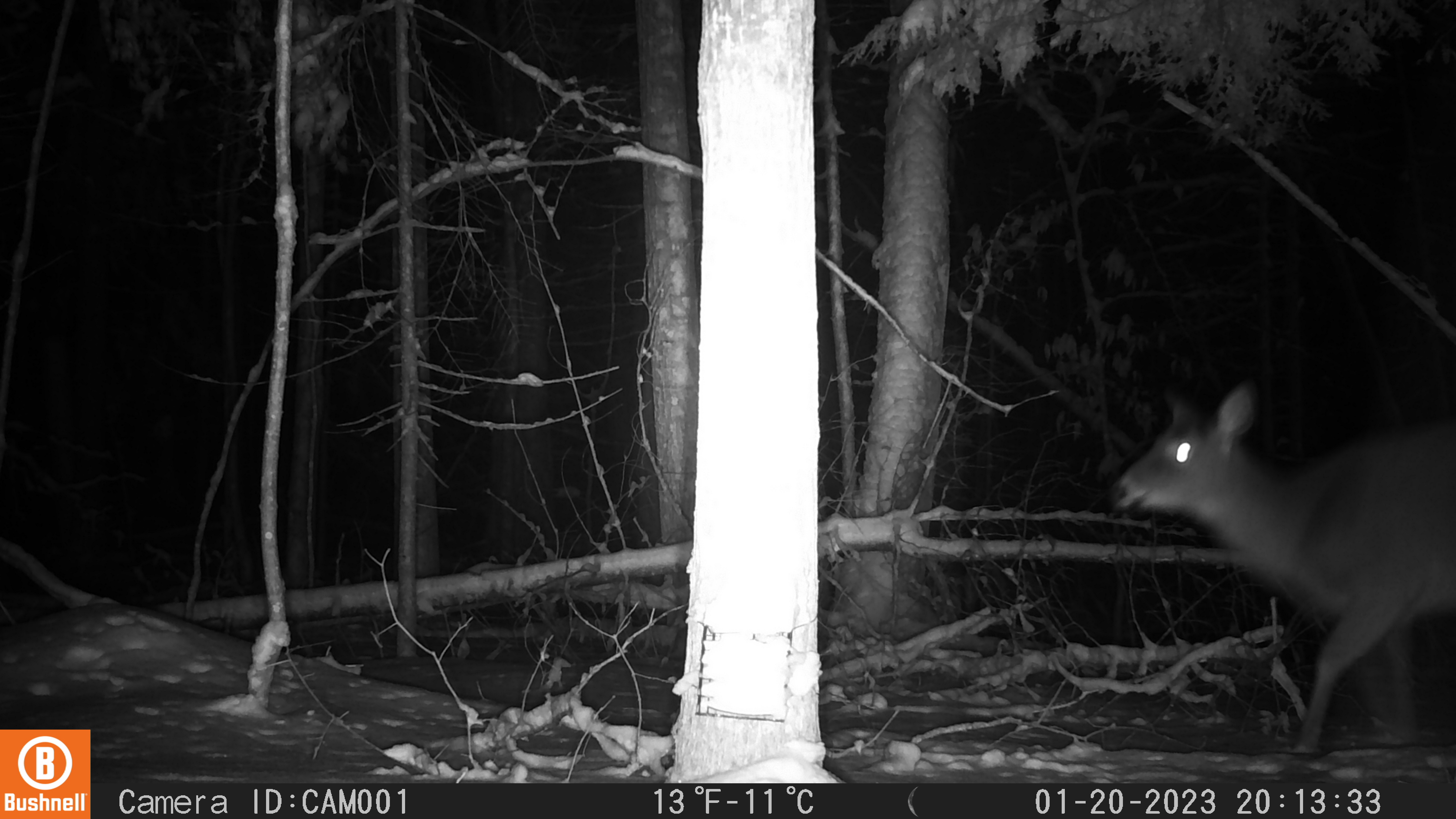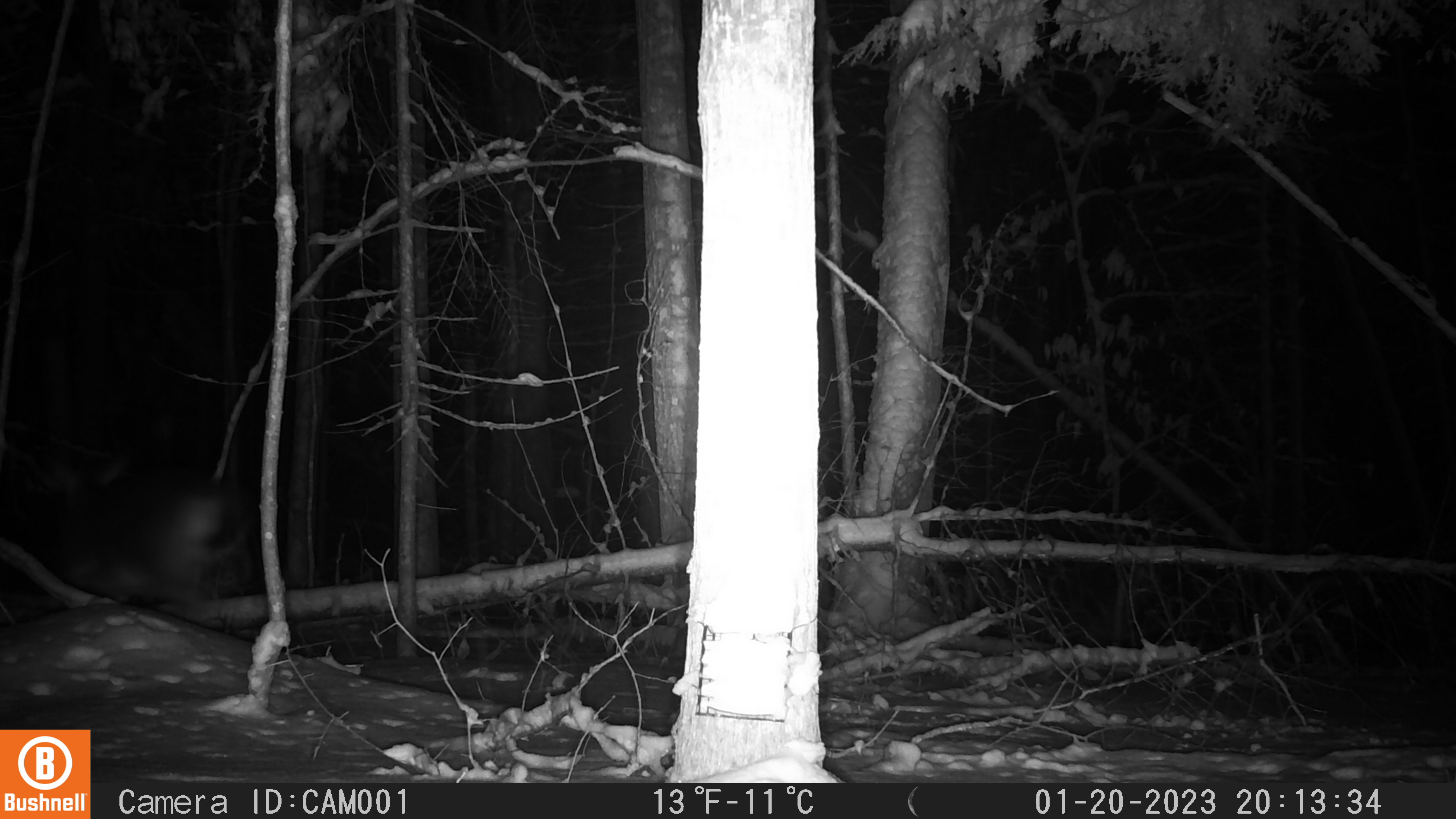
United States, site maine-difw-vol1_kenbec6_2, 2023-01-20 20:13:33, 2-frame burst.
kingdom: Animalia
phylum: Chordata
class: Mammalia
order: Artiodactyla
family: Cervidae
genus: Odocoileus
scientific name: Odocoileus virginianus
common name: white-tailed deer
White-tailed deer (Odocoileus virginianus).